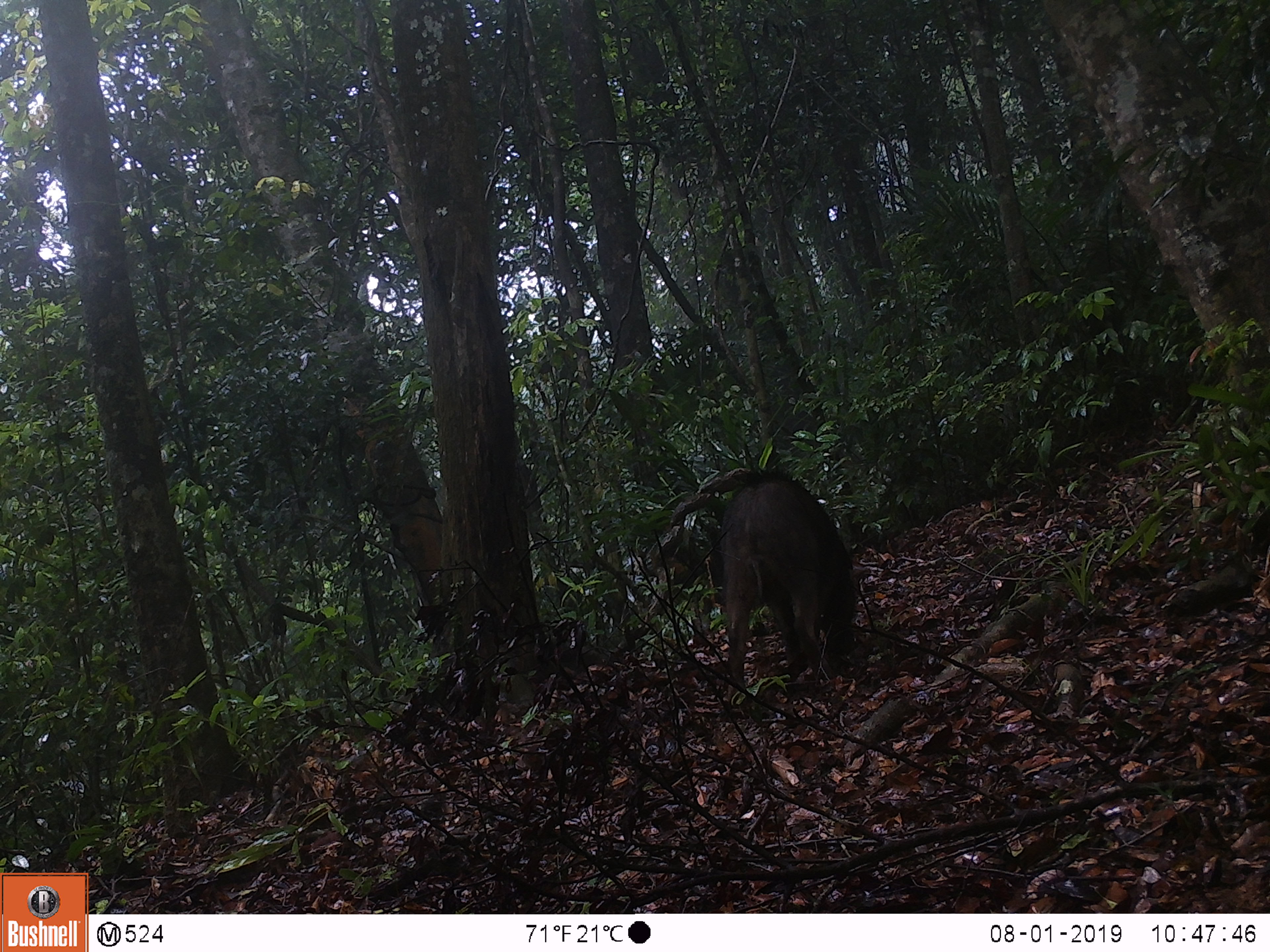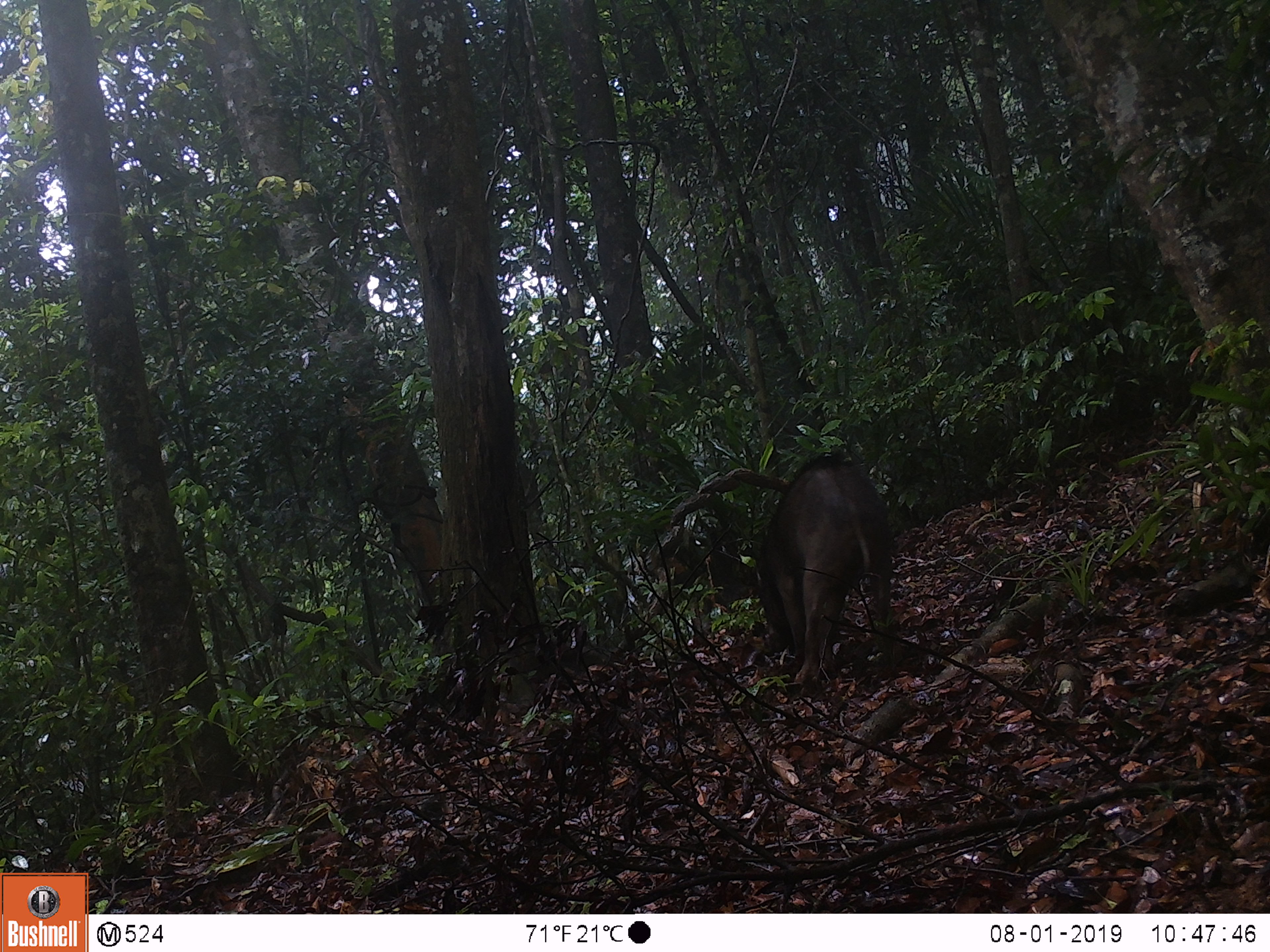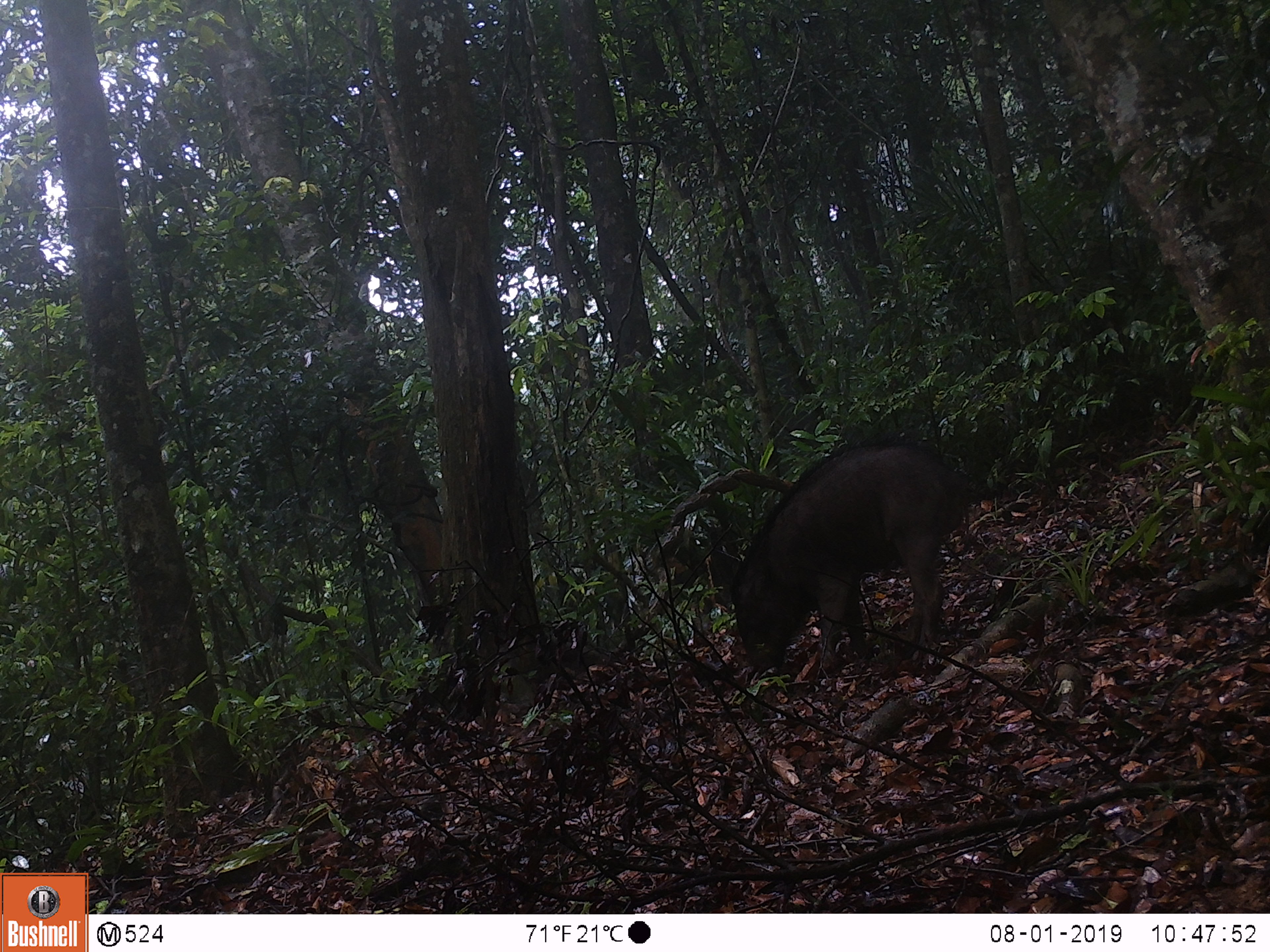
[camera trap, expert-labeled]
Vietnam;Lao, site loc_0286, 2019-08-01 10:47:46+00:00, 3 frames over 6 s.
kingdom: Animalia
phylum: Chordata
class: Mammalia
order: Artiodactyla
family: Suidae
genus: Sus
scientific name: Sus scrofa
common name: eurasian wild pig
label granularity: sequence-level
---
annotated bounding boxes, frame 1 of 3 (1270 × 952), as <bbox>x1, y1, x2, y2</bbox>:
eurasian wild pig: <bbox>723, 472, 855, 694</bbox>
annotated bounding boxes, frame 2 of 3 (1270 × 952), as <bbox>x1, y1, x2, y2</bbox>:
eurasian wild pig: <bbox>764, 453, 892, 683</bbox>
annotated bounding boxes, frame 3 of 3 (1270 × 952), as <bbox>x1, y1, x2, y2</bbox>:
eurasian wild pig: <bbox>730, 431, 973, 670</bbox>